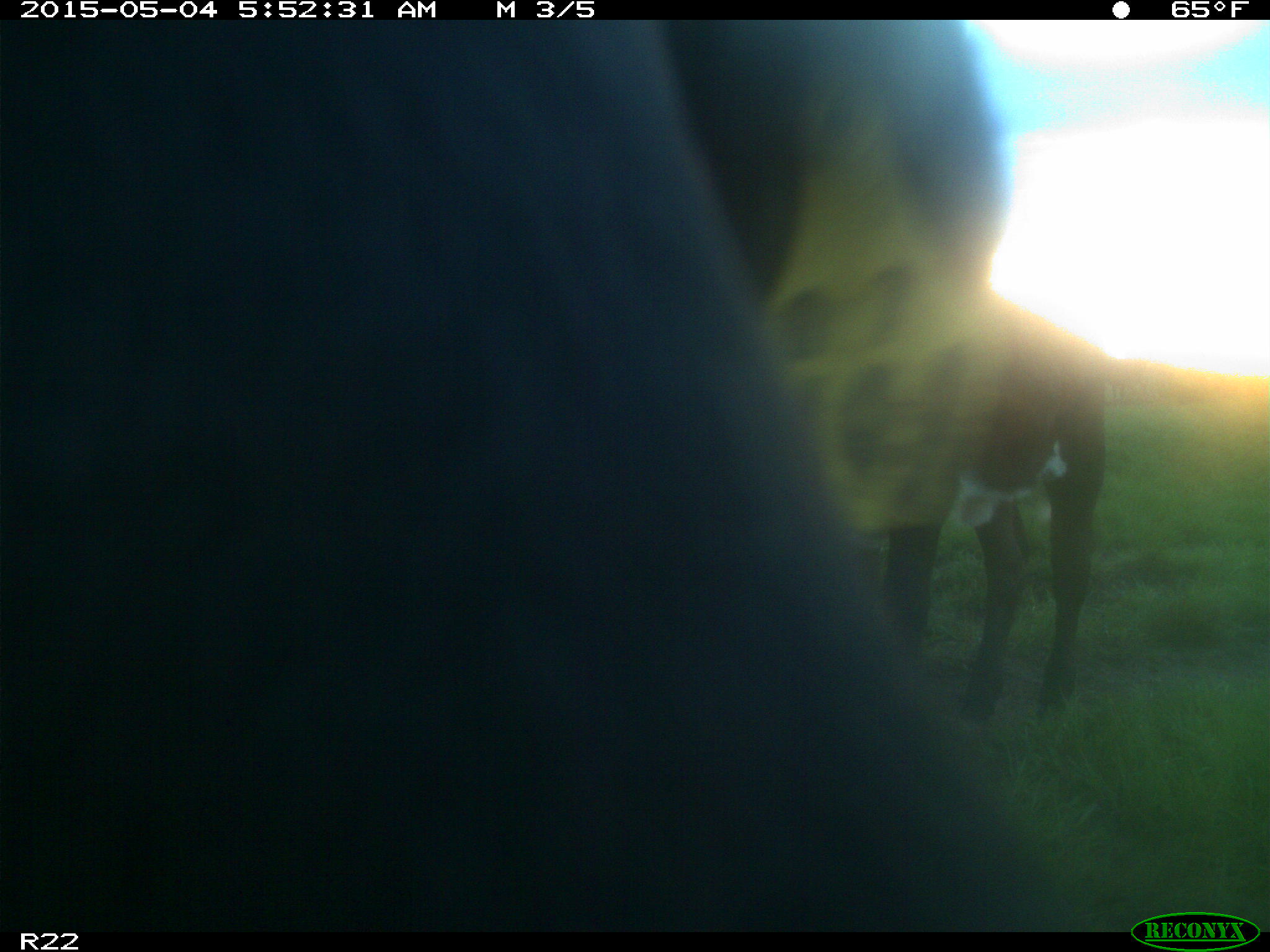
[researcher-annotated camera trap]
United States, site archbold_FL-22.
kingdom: Animalia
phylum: Chordata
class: Mammalia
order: Artiodactyla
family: Bovidae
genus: Bos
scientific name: Bos taurus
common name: domestic cow